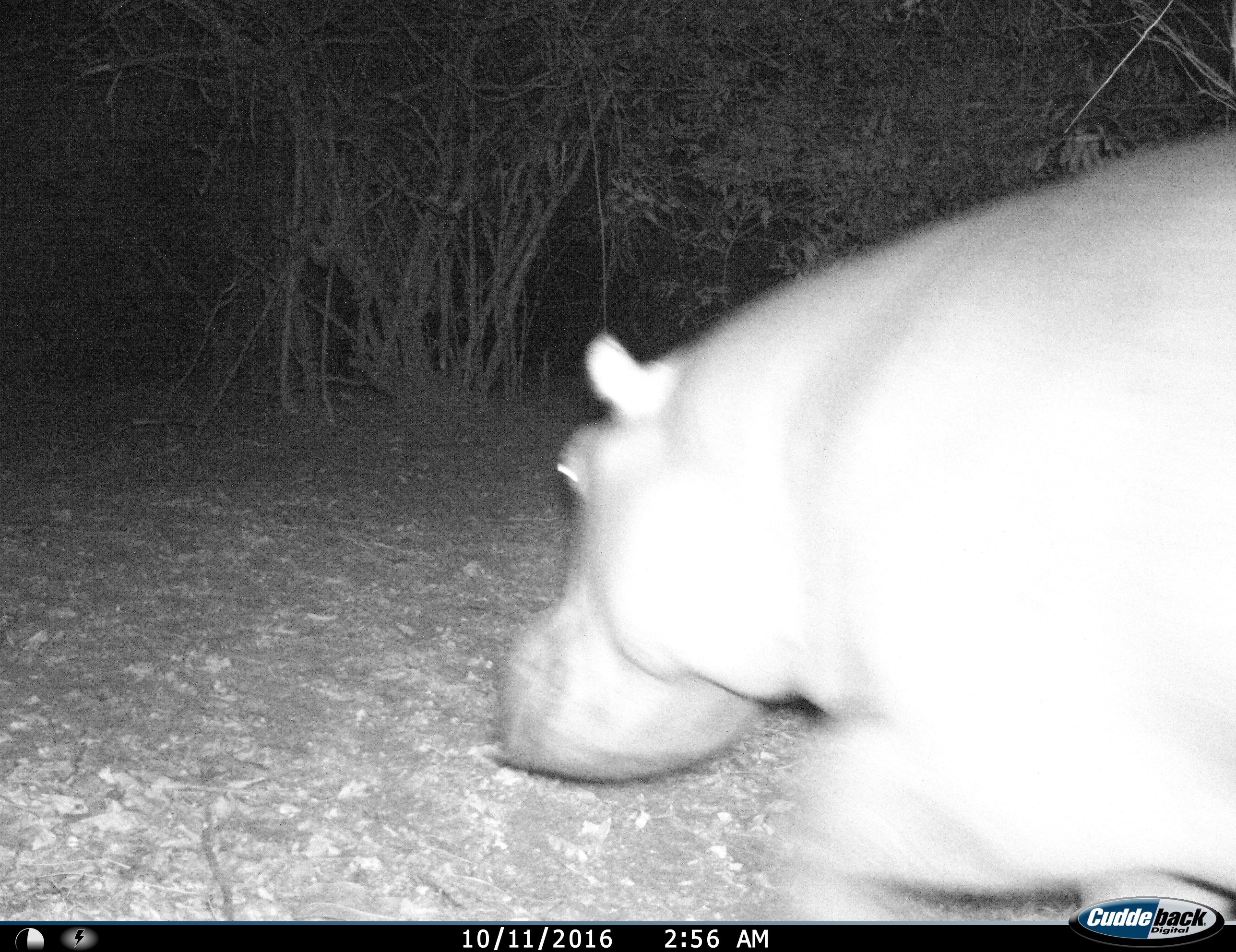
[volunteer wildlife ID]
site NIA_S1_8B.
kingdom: Animalia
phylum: Chordata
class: Mammalia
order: Artiodactyla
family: Hippopotamidae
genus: Hippopotamus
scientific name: Hippopotamus amphibius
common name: hippopotamus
Hippopotamus (Hippopotamus amphibius), count 1. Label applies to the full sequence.